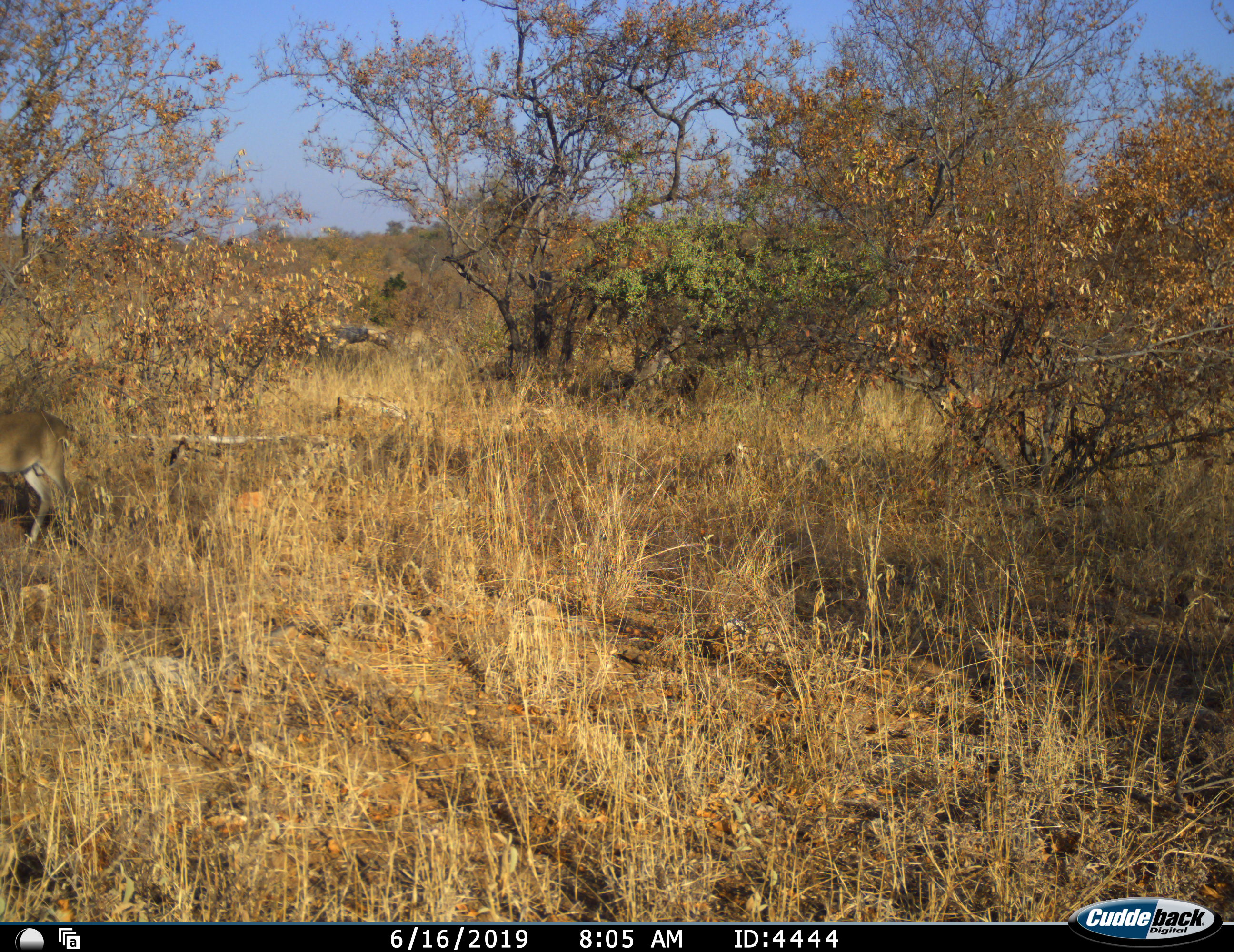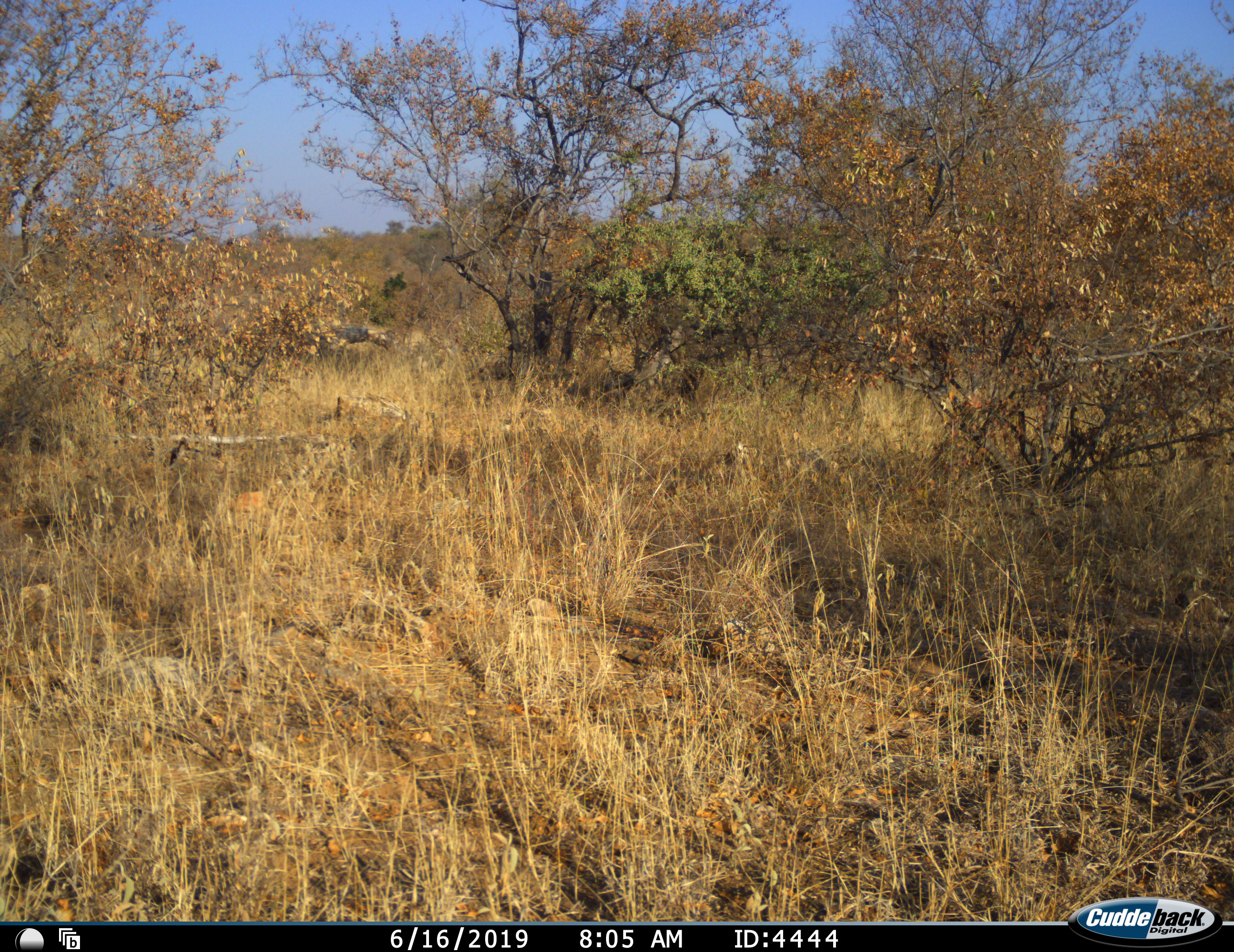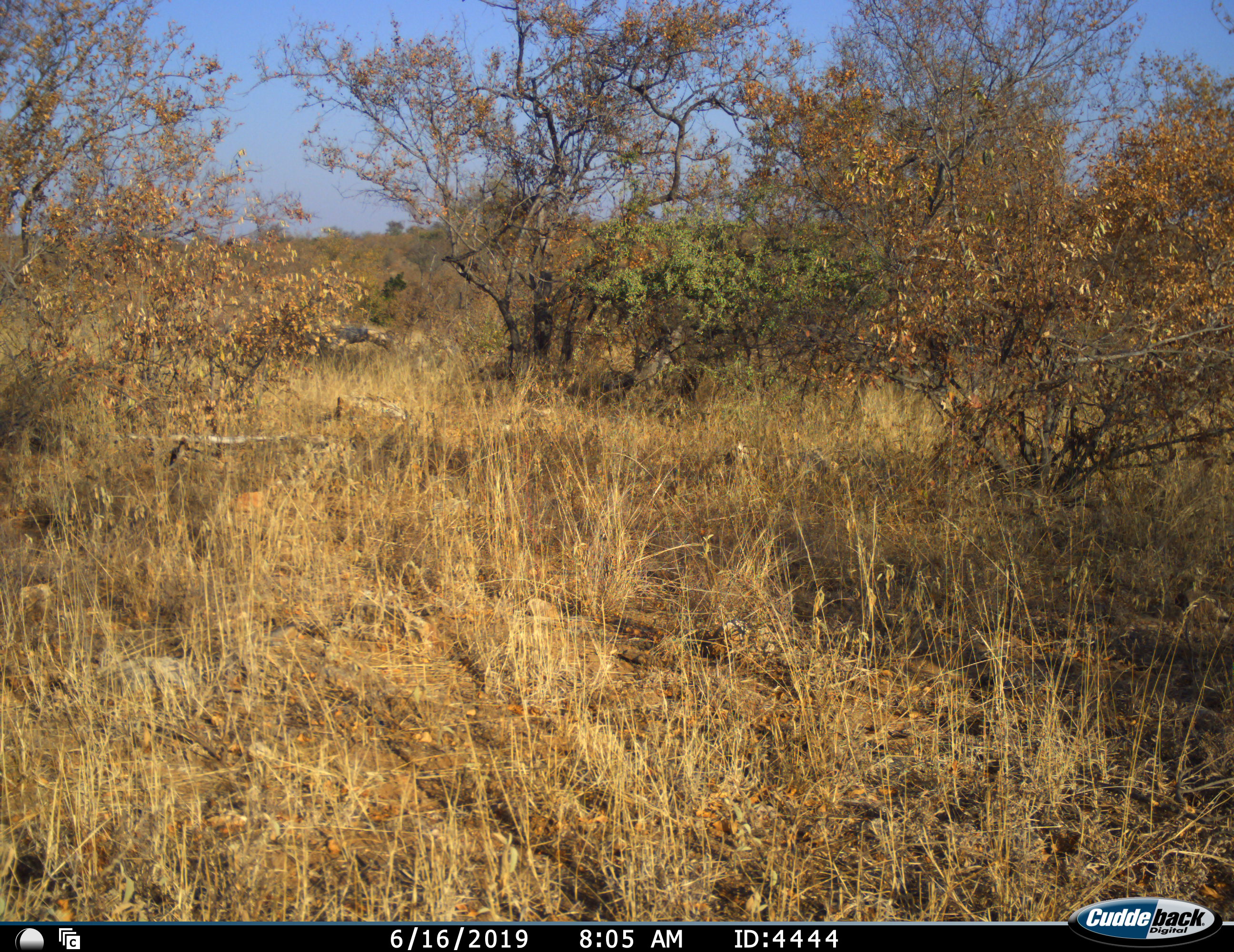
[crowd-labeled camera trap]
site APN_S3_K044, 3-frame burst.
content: unidentified animal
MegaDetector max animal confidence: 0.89